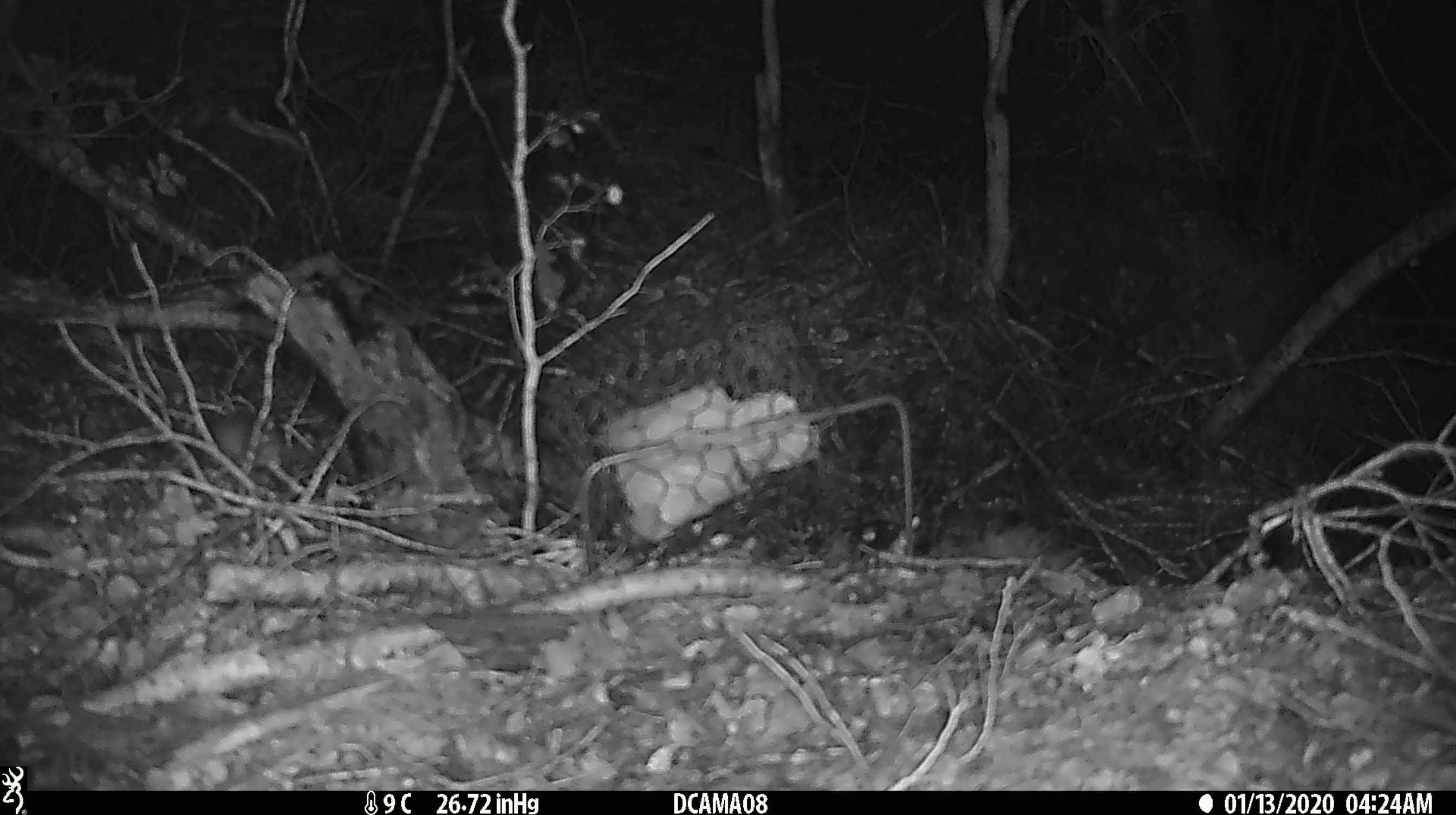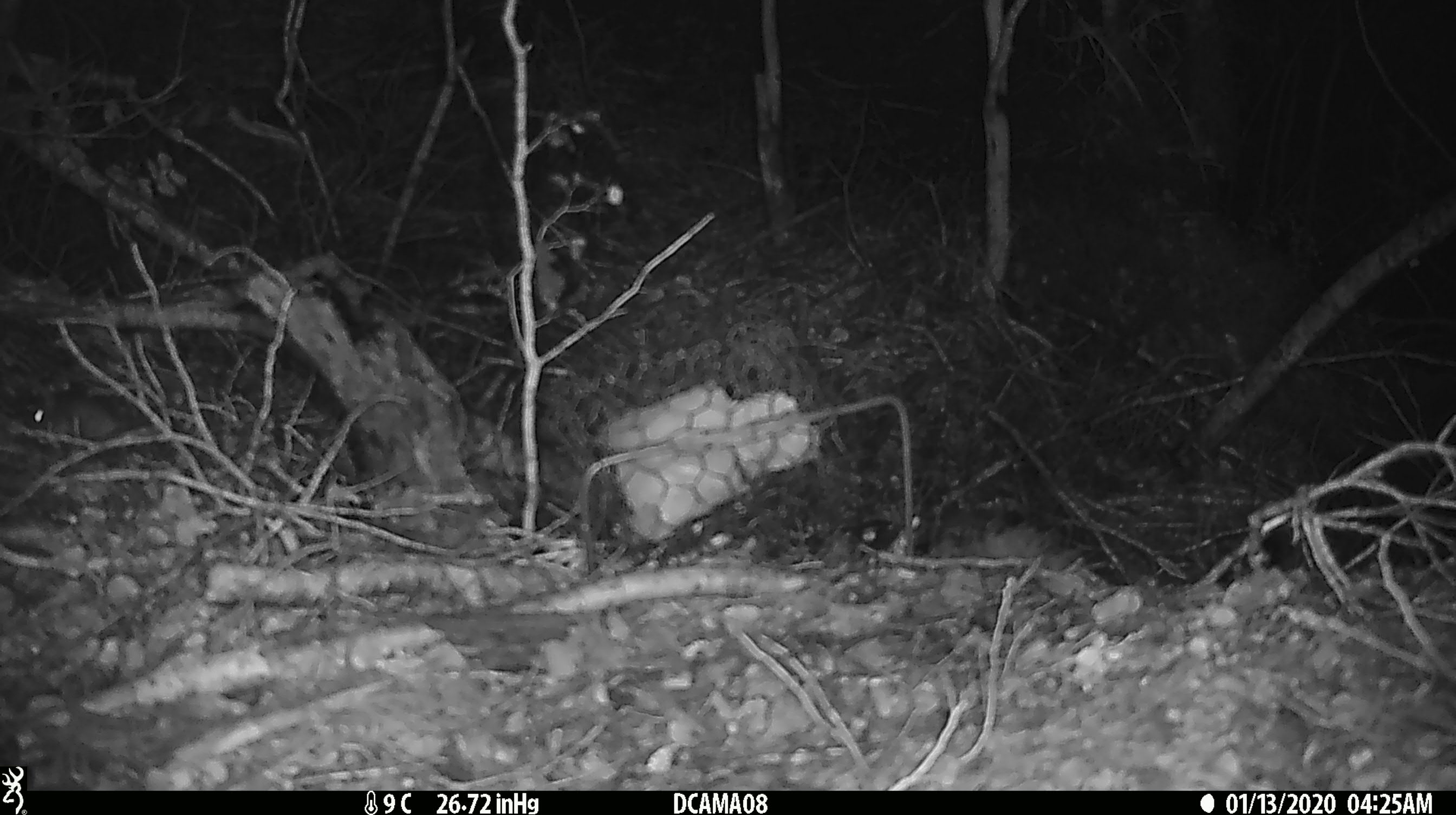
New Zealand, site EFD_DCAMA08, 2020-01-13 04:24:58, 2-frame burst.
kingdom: Animalia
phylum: Chordata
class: Mammalia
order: Rodentia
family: Muridae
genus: Mus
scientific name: Mus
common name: mouse